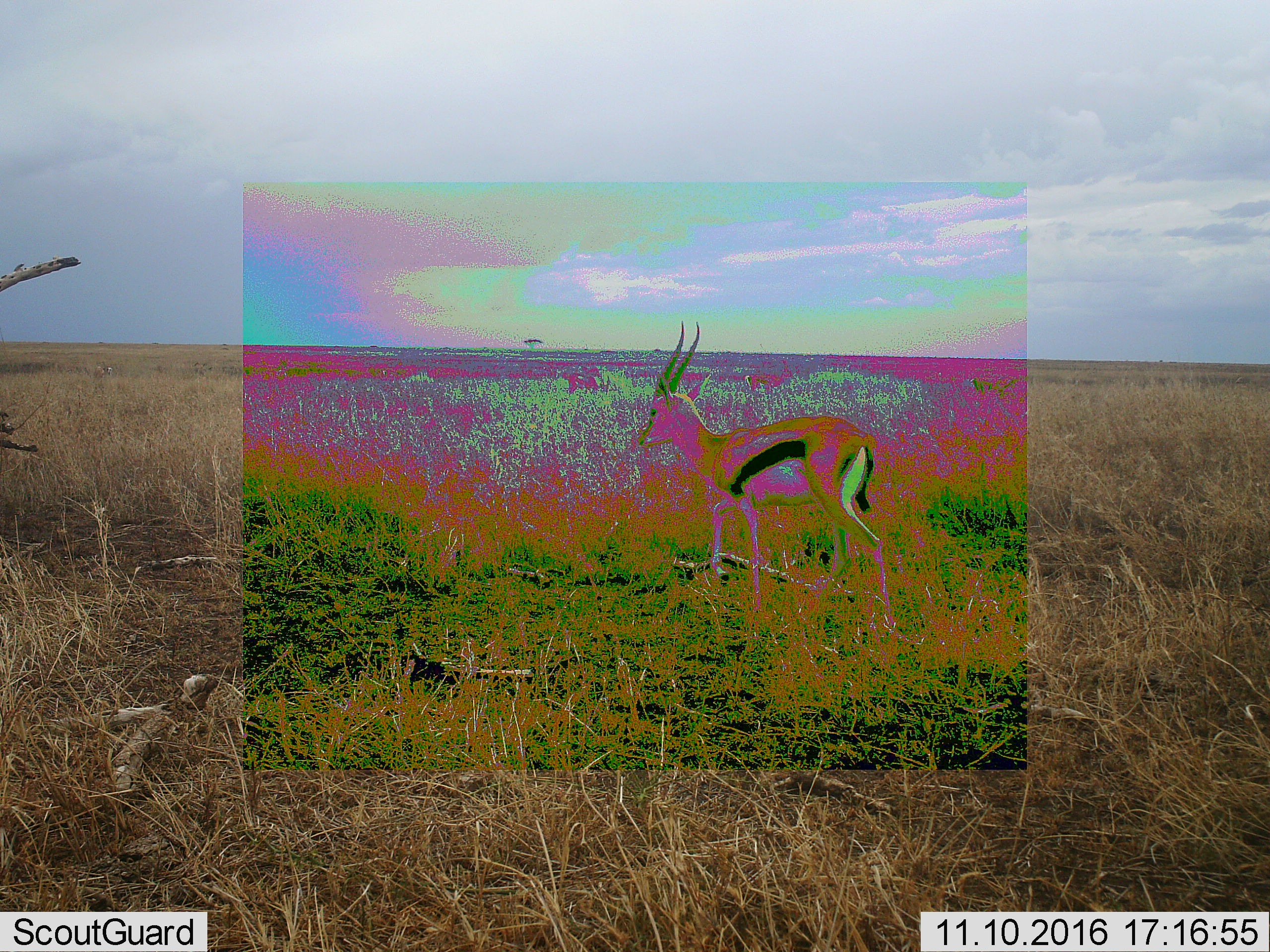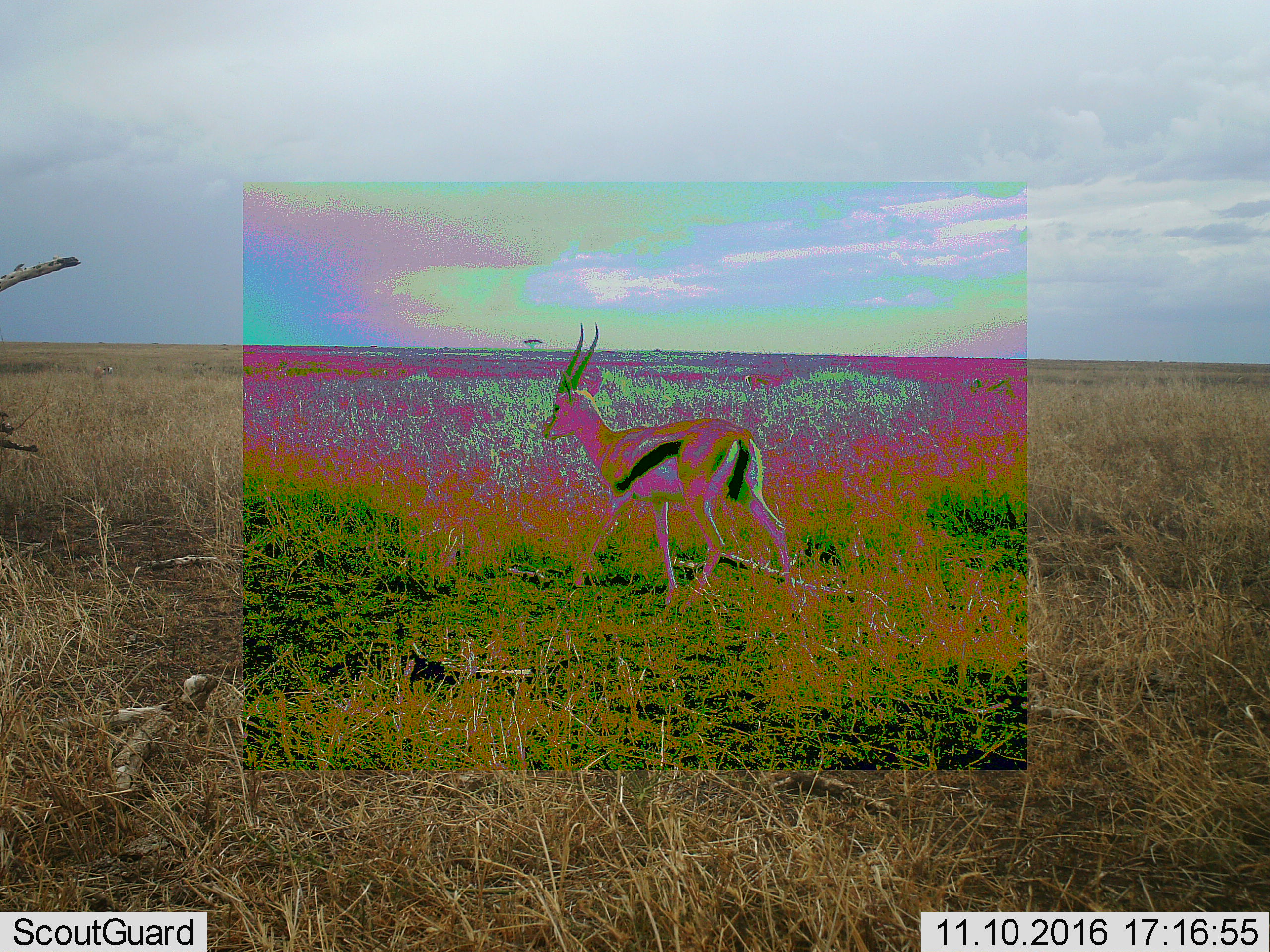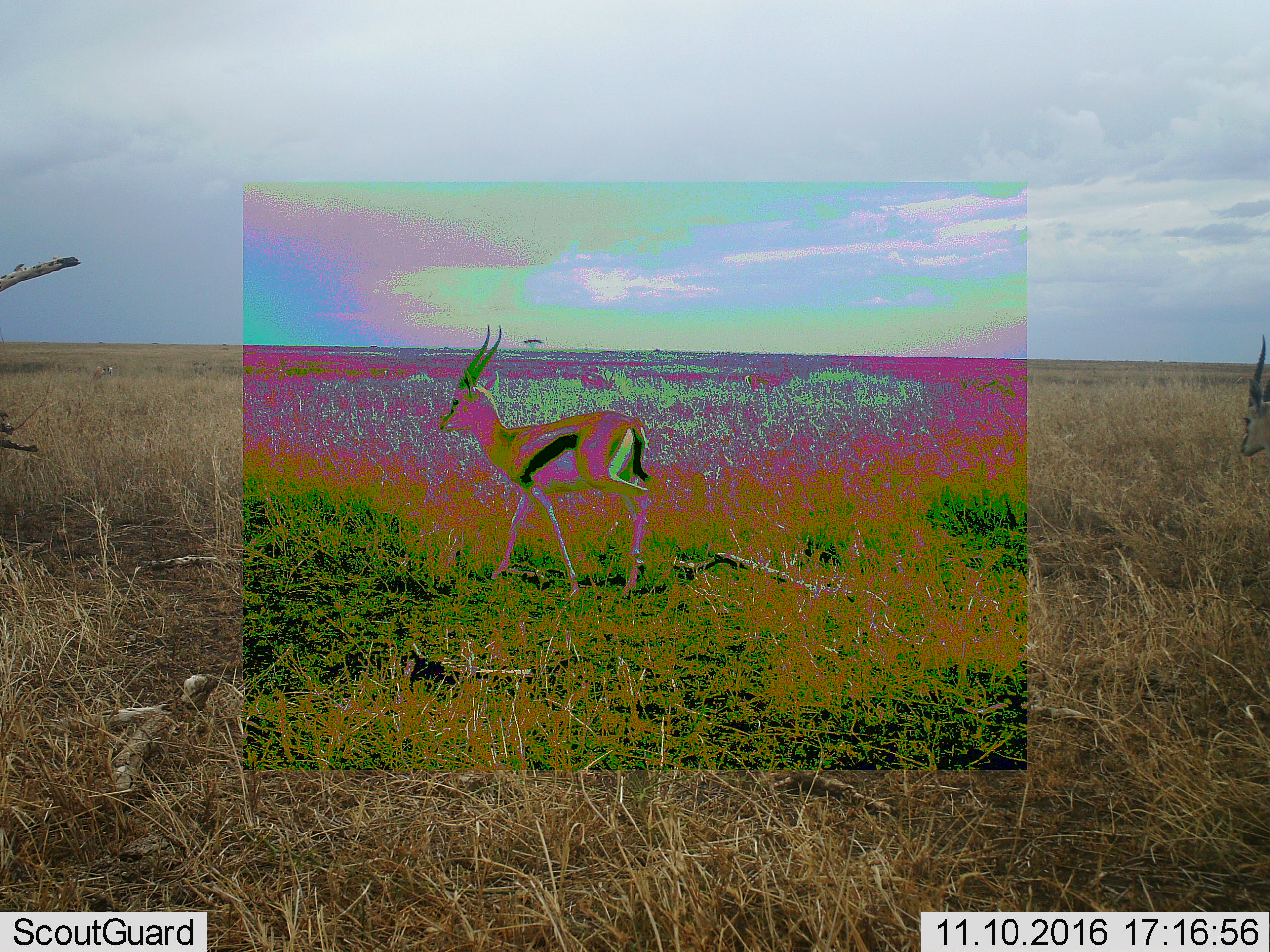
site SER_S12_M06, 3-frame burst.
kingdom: Animalia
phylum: Chordata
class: Mammalia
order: Artiodactyla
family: Bovidae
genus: Eudorcas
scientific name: Eudorcas thomsonii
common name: thomson's gazelle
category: gazellethomsons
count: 1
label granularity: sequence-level